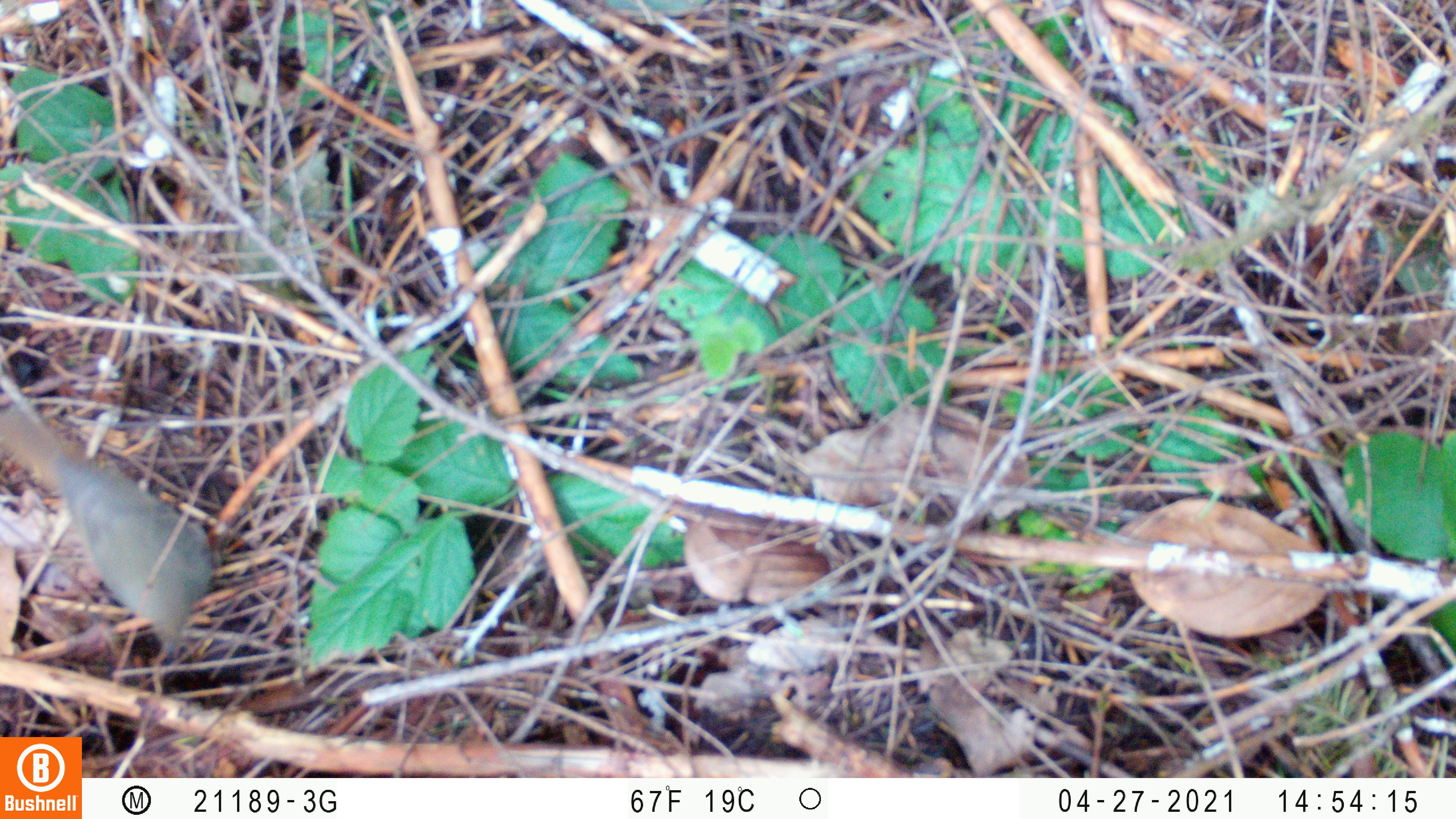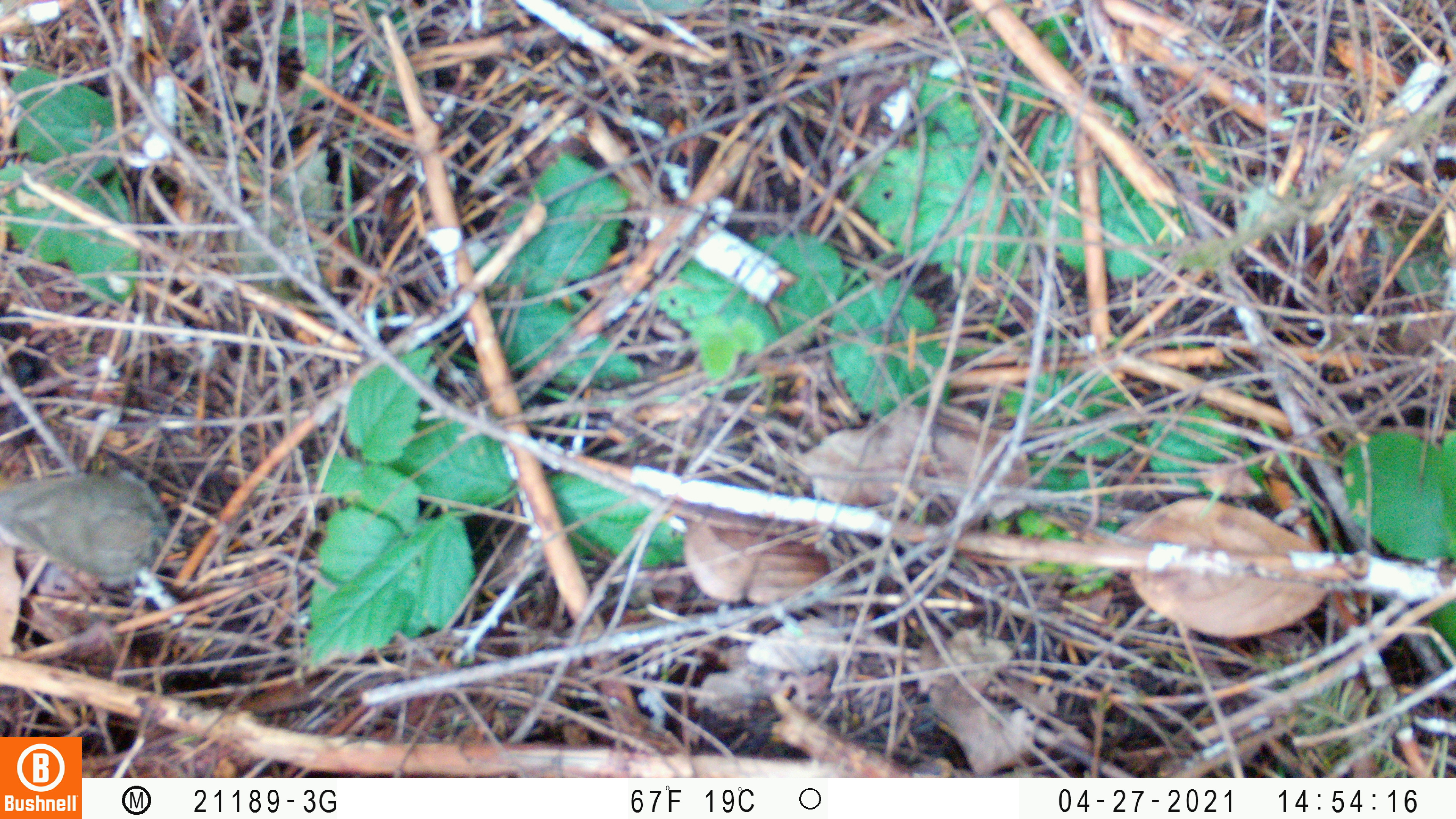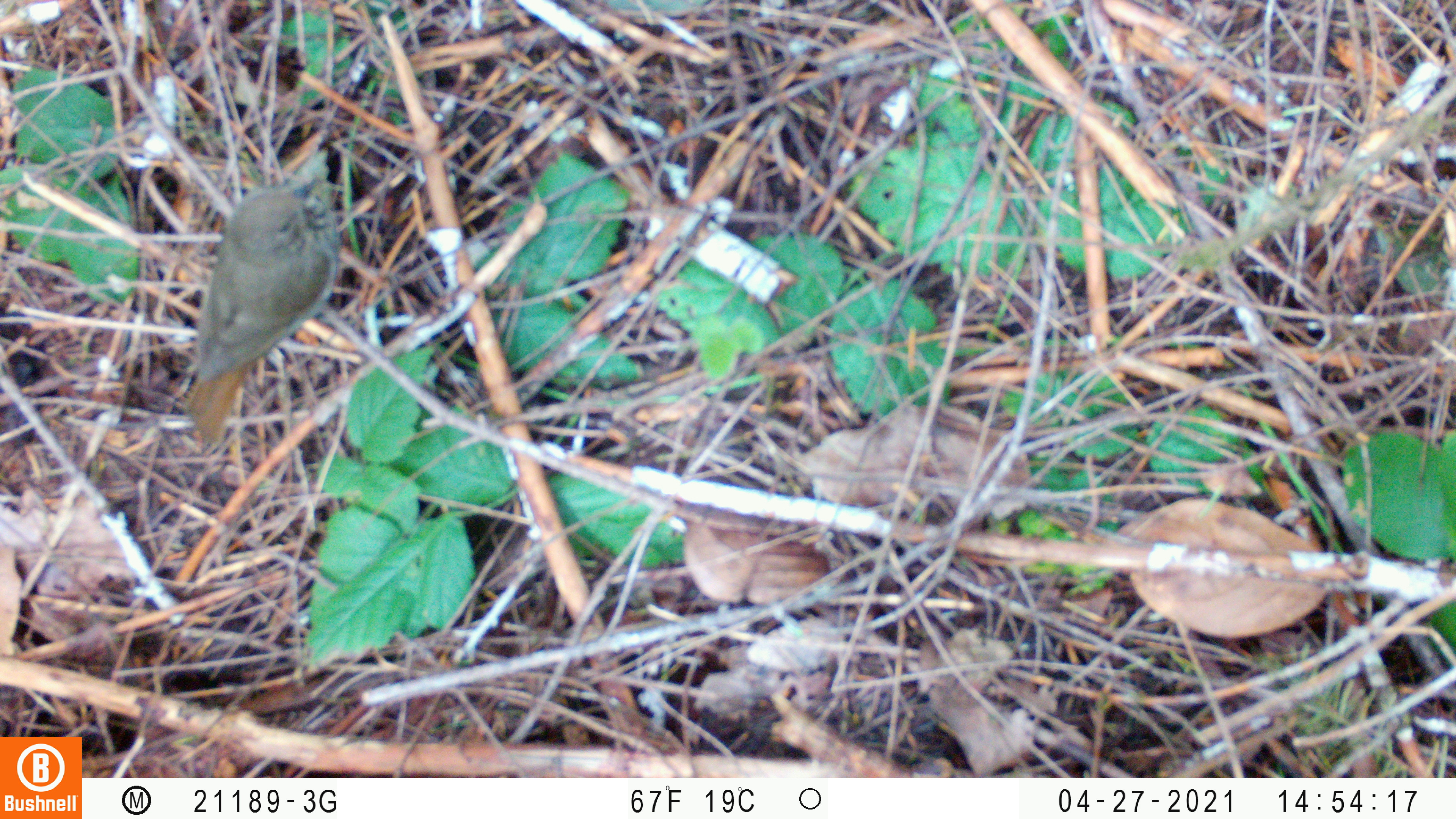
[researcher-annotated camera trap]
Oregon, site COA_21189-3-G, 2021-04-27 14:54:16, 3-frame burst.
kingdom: Animalia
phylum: Chordata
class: Aves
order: Passeriformes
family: Turdidae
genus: Catharus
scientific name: Catharus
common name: brown thrushes and nightingale-thrushes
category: catharus species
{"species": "catharus species (brown thrushes and nightingale-thrushes) (Catharus)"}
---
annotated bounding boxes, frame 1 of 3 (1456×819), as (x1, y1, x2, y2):
catharus species: (0, 400, 221, 669)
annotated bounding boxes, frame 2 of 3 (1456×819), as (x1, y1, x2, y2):
catharus species: (3, 471, 175, 601)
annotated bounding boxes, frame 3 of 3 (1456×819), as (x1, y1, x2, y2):
catharus species: (176, 159, 343, 446)